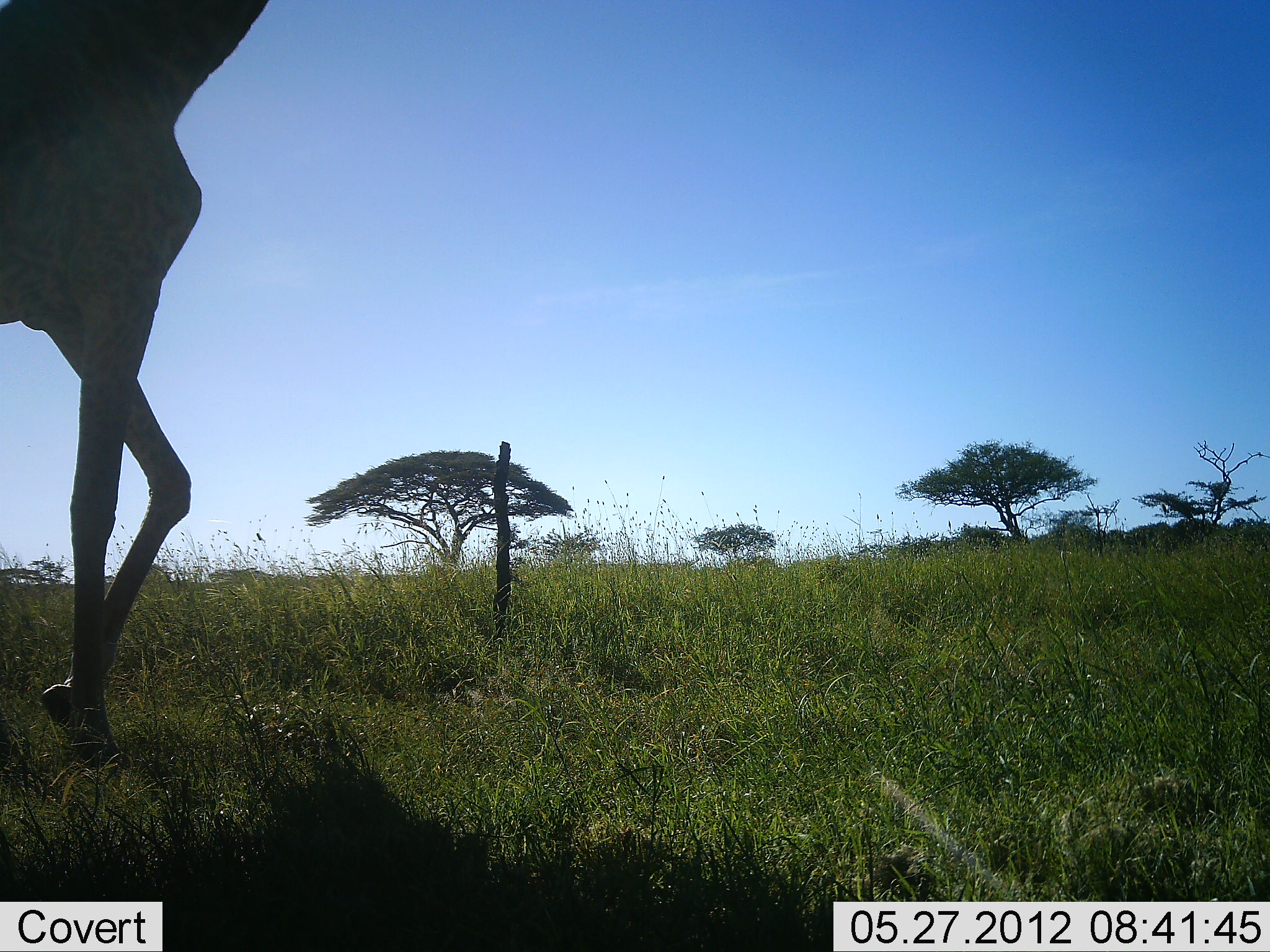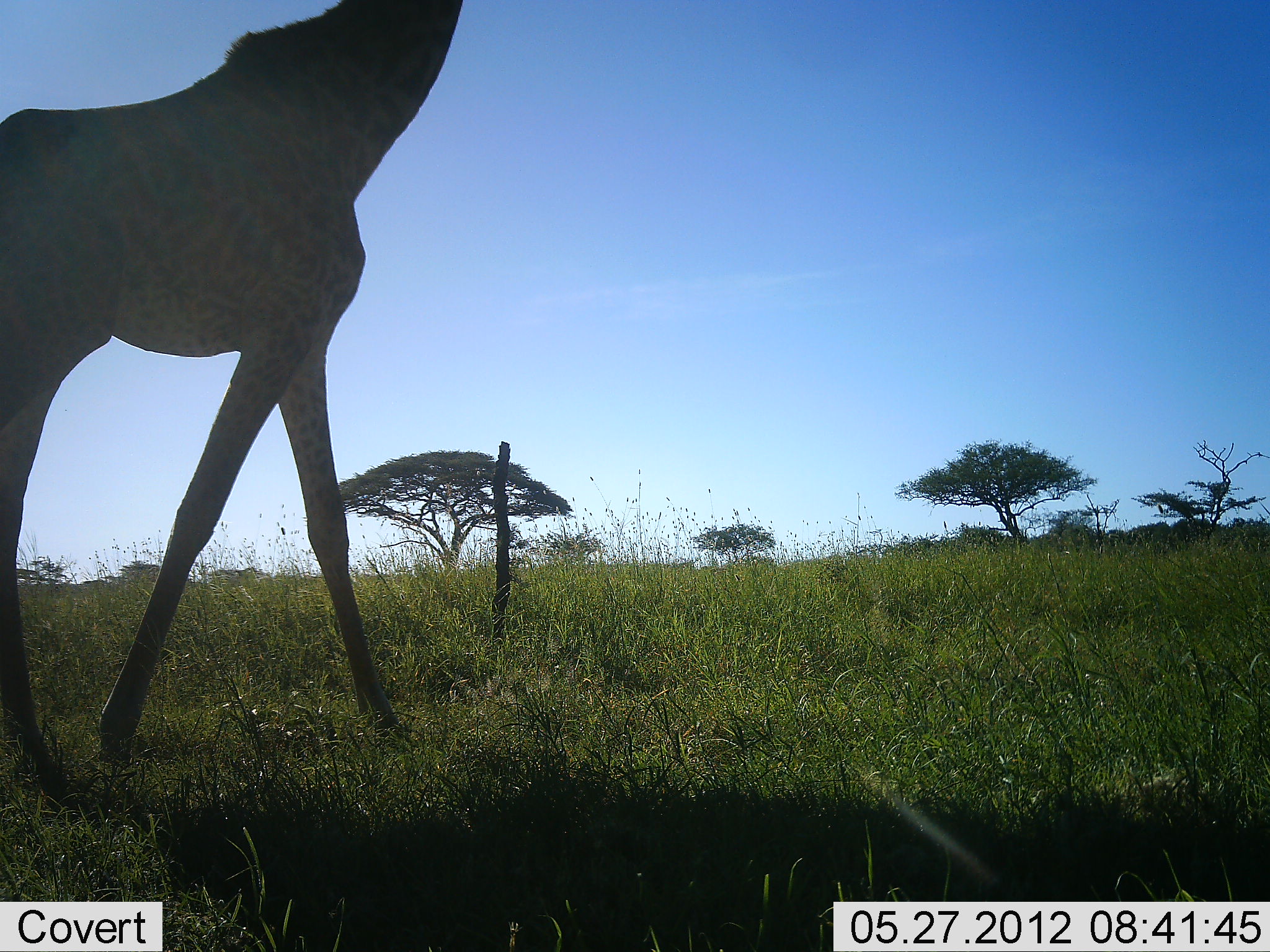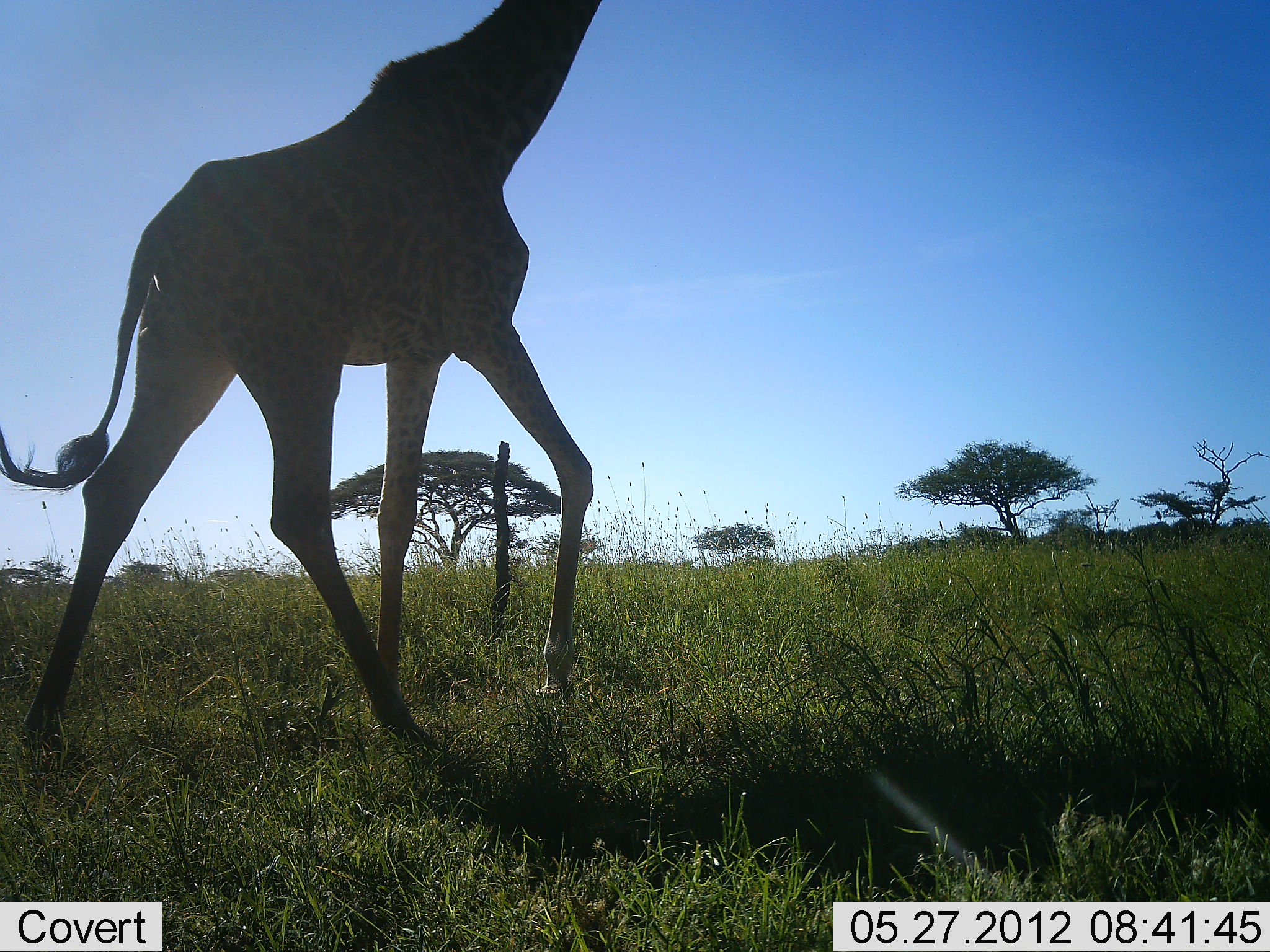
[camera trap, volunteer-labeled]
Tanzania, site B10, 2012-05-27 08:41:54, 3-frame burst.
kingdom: Animalia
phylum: Chordata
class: Mammalia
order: Artiodactyla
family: Giraffidae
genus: Giraffa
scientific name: Giraffa camelopardalis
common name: giraffe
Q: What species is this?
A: Giraffe (Giraffa camelopardalis).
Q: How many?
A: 1.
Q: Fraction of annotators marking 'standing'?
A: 0%.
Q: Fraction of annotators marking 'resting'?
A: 0%.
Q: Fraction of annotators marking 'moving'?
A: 100%.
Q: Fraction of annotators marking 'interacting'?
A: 0%.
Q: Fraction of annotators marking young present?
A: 0%.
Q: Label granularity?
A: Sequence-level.